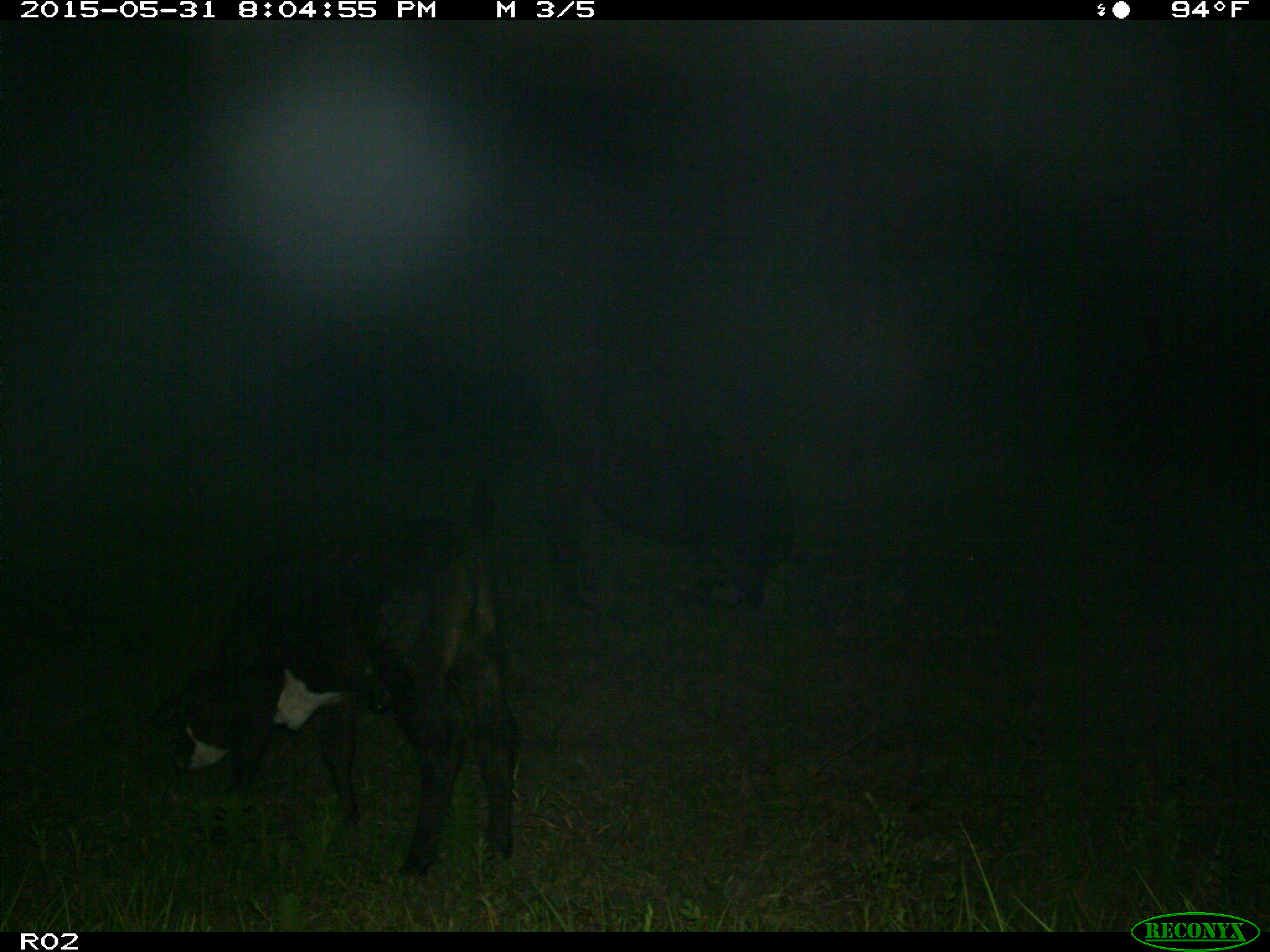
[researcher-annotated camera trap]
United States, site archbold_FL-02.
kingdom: Animalia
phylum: Chordata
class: Mammalia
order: Artiodactyla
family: Bovidae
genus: Bos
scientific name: Bos taurus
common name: domestic cow